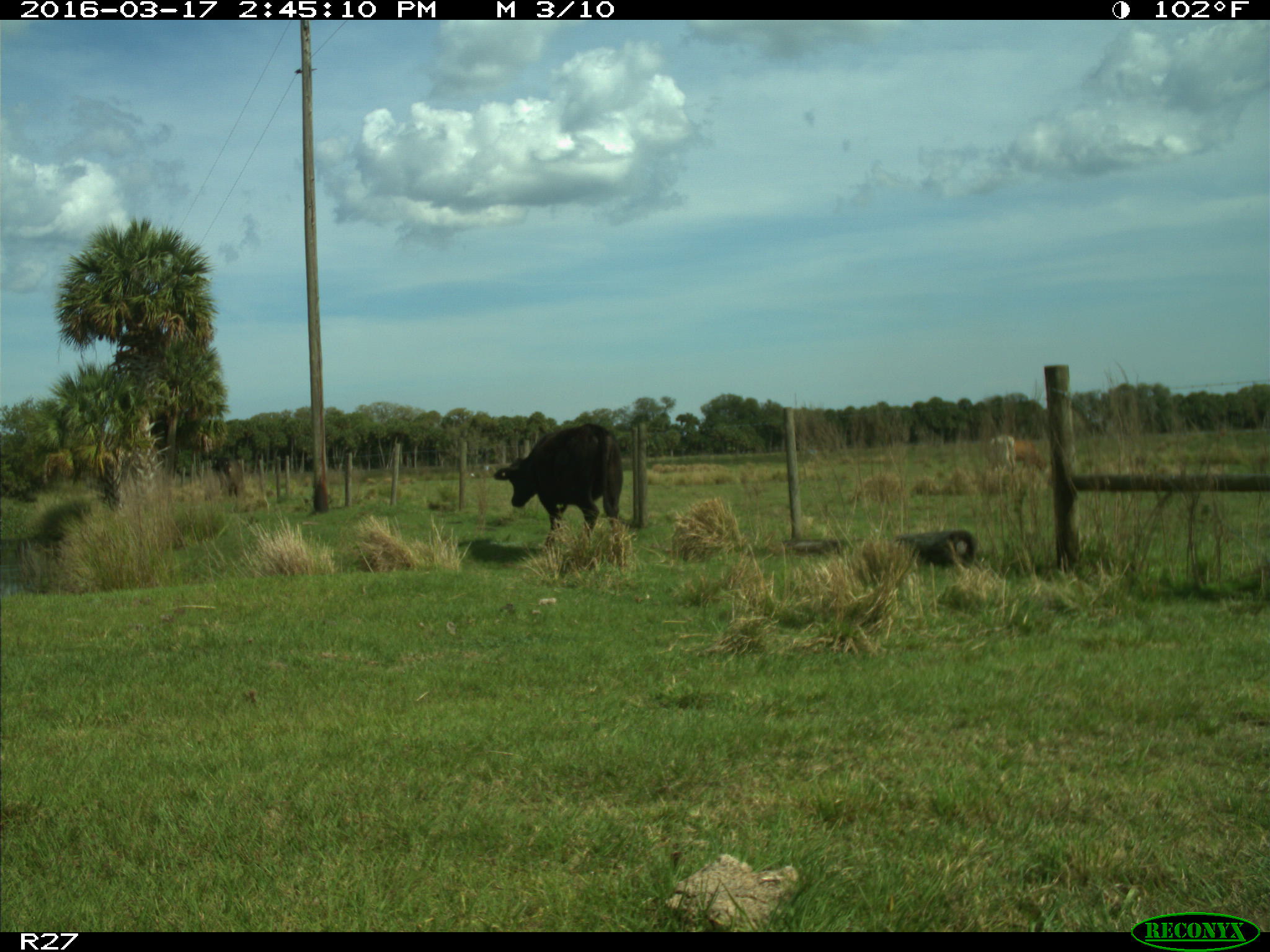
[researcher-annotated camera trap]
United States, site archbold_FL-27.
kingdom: Animalia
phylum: Chordata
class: Mammalia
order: Artiodactyla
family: Bovidae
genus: Bos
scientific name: Bos taurus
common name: domestic cow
Bos taurus (domestic cow).